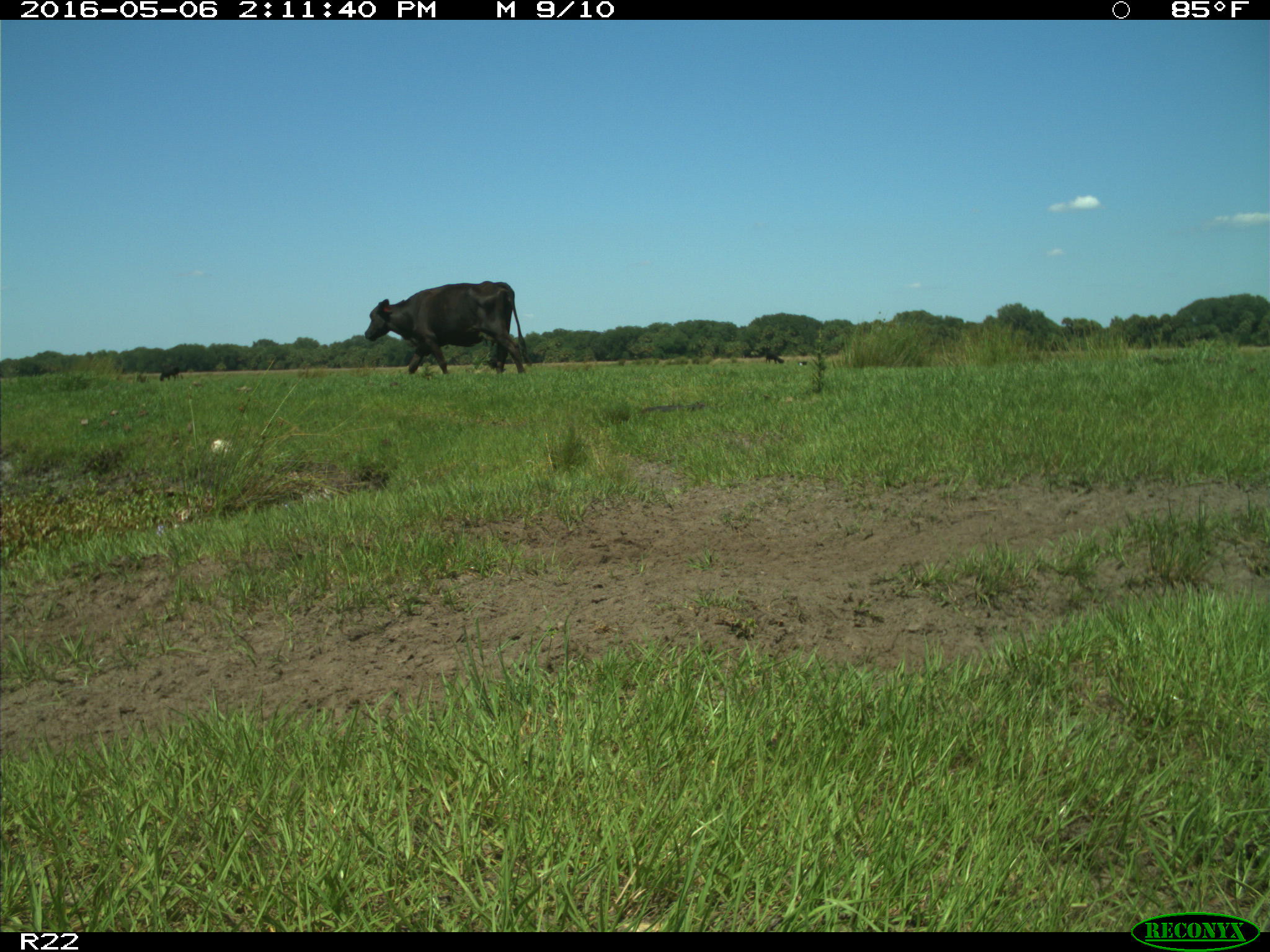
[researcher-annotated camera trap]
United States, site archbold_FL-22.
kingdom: Animalia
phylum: Chordata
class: Mammalia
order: Artiodactyla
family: Bovidae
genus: Bos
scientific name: Bos taurus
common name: domestic cow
Bos taurus (domestic cow).